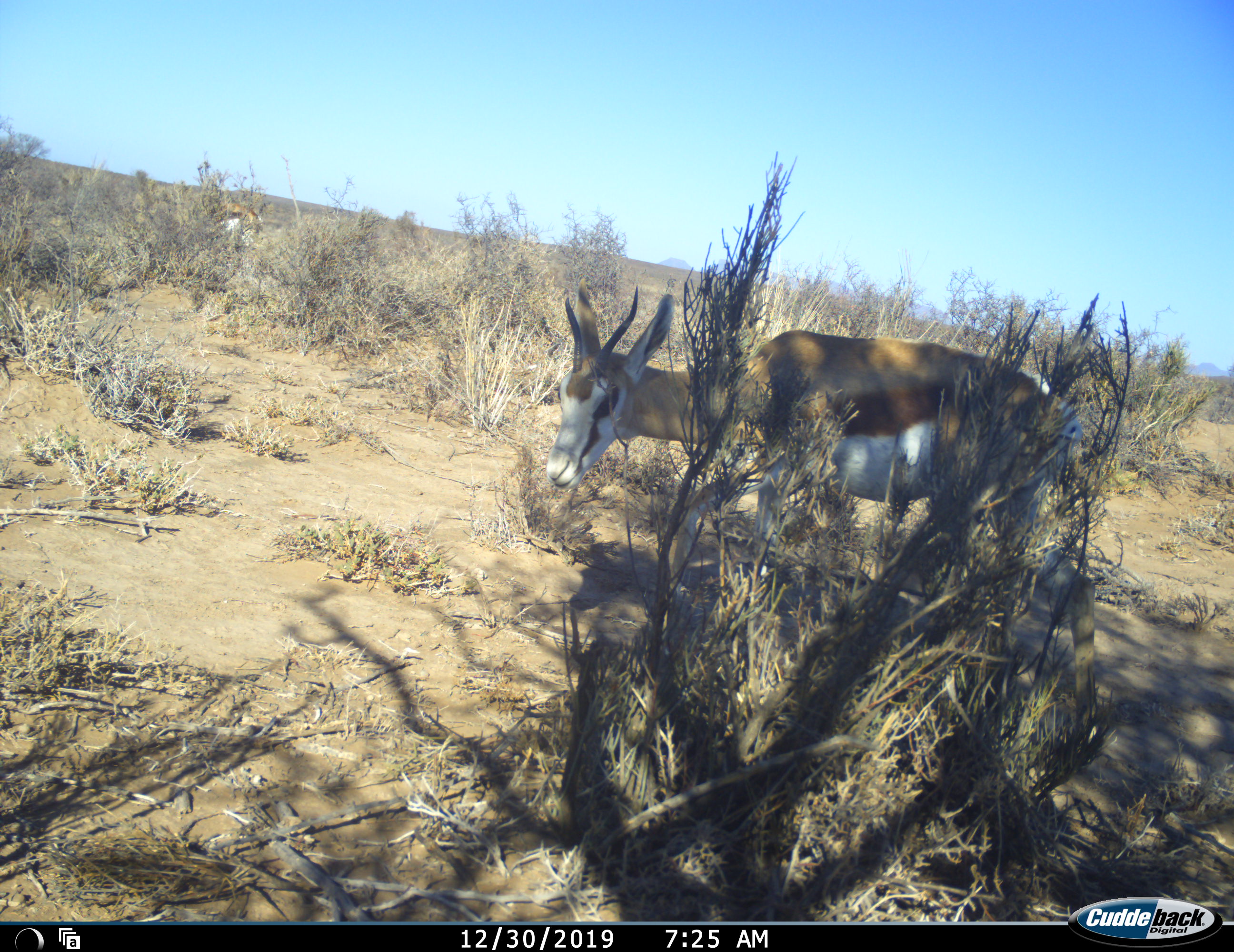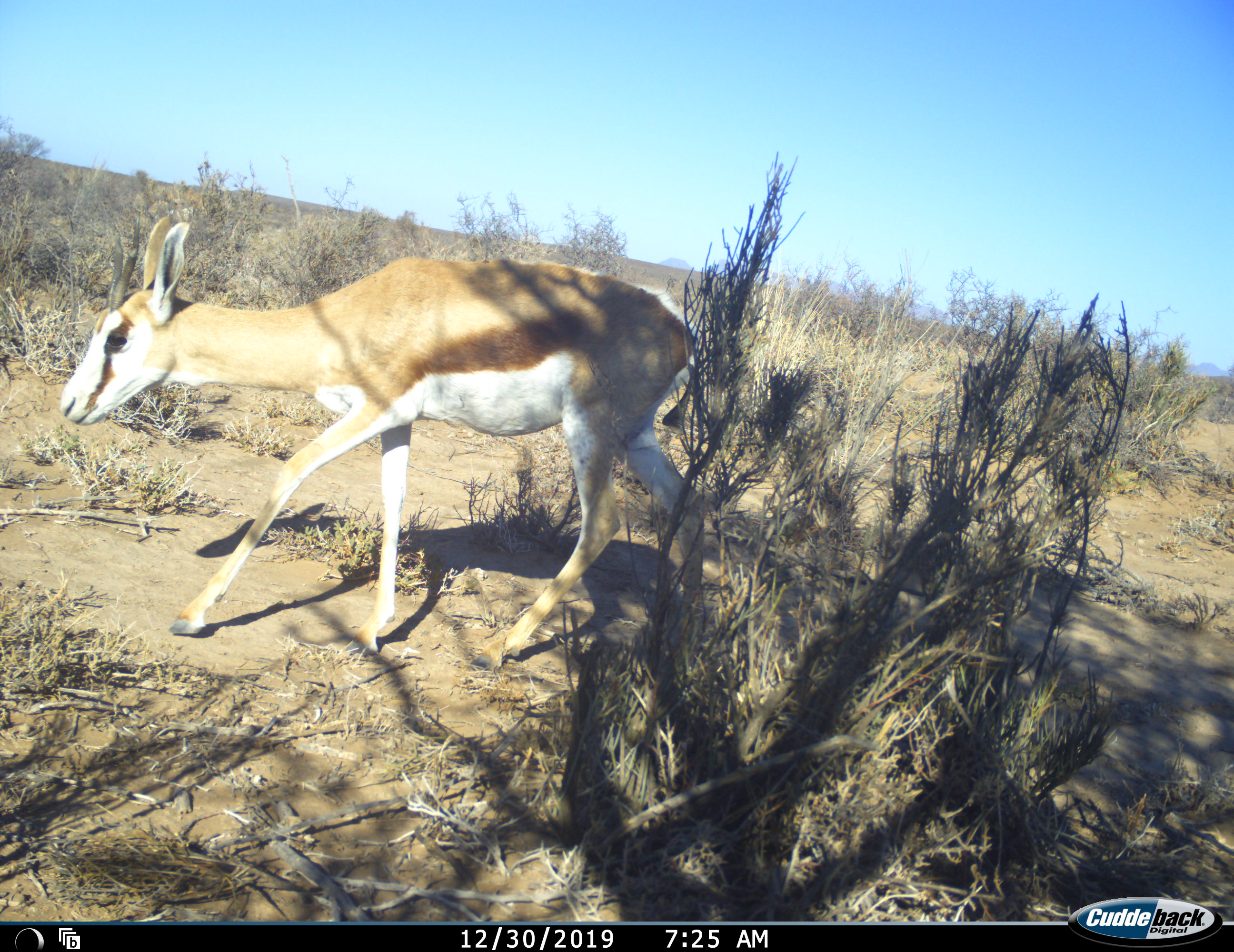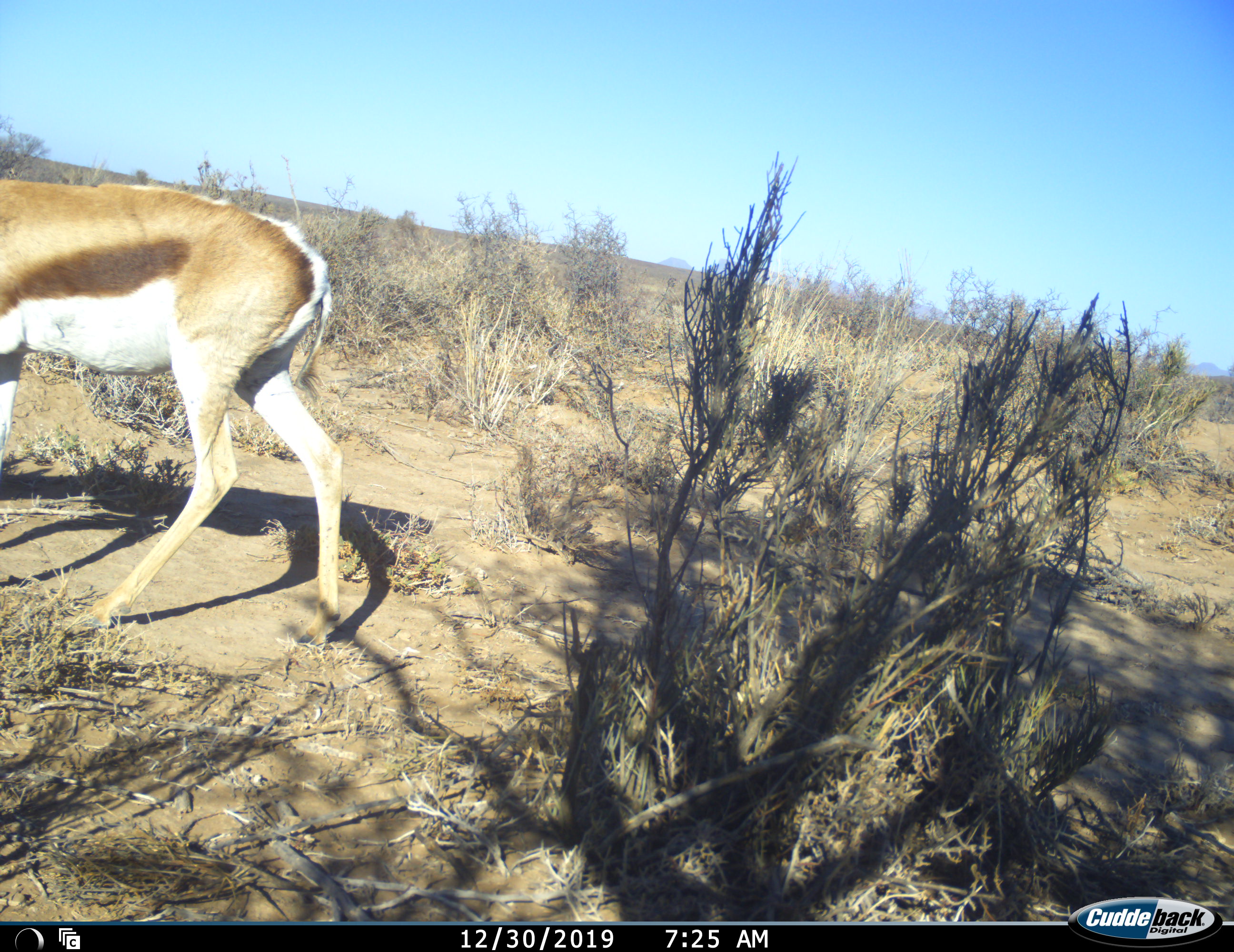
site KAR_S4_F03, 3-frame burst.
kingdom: Animalia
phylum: Chordata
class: Mammalia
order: Artiodactyla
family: Bovidae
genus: Antidorcas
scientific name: Antidorcas marsupialis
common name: springbok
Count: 2.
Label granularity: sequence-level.